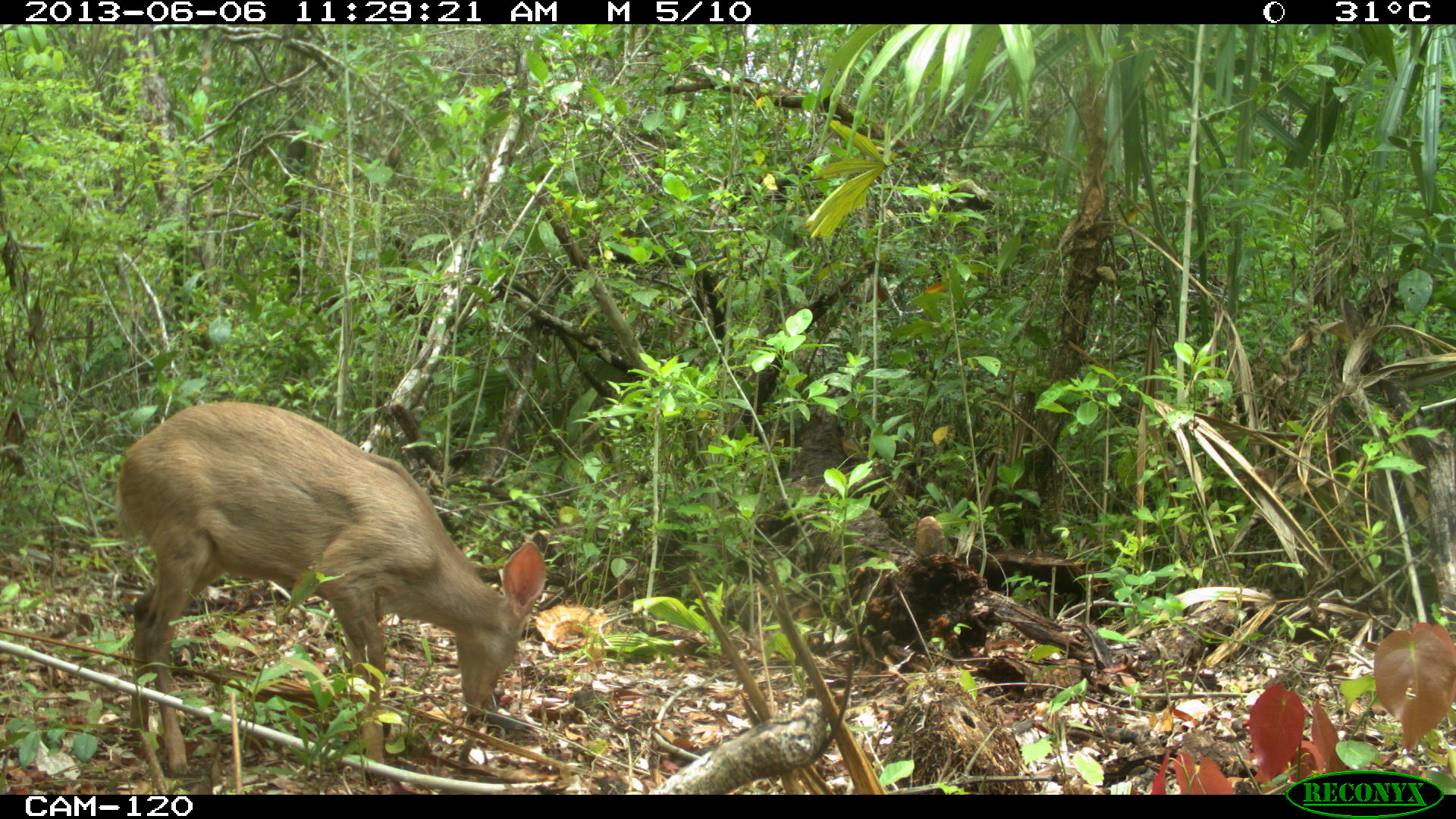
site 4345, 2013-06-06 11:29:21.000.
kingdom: Animalia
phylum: Chordata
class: Mammalia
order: Artiodactyla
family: Cervidae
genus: Odocoileus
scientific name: Odocoileus pandora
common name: yucatán brown brocket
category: mazama pandora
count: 1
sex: female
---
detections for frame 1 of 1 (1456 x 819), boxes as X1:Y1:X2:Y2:
mazama pandora: 112:401:546:785